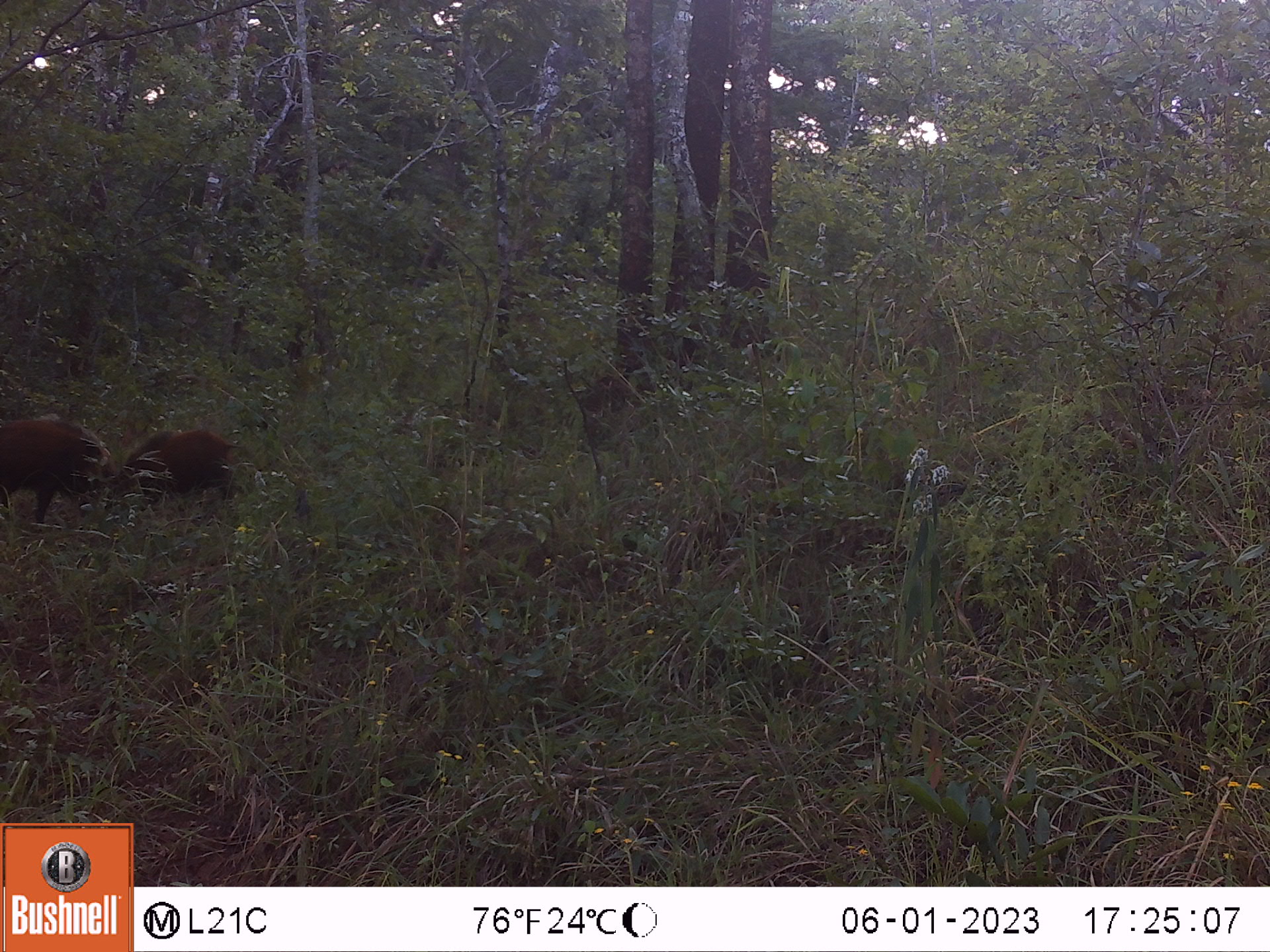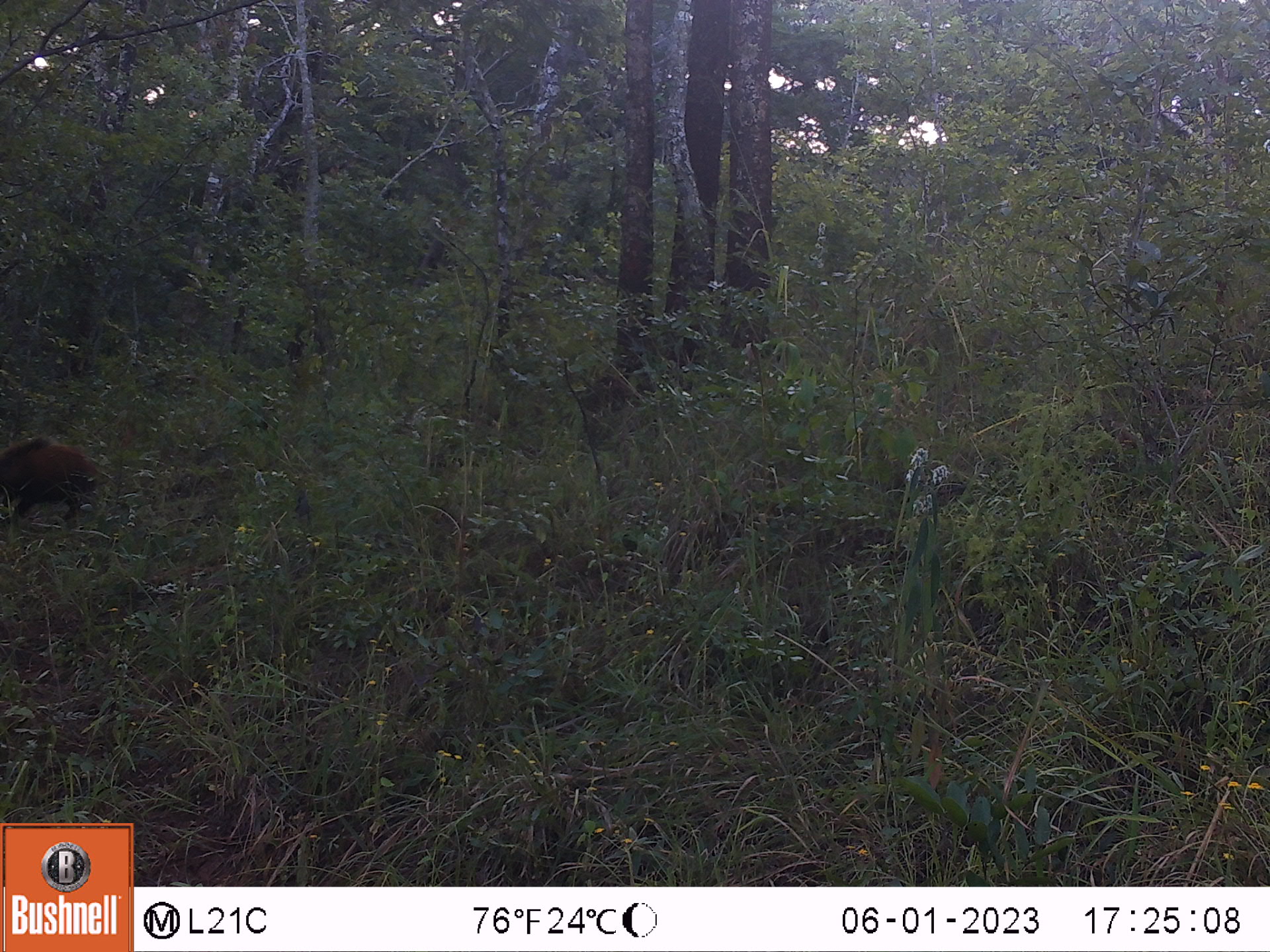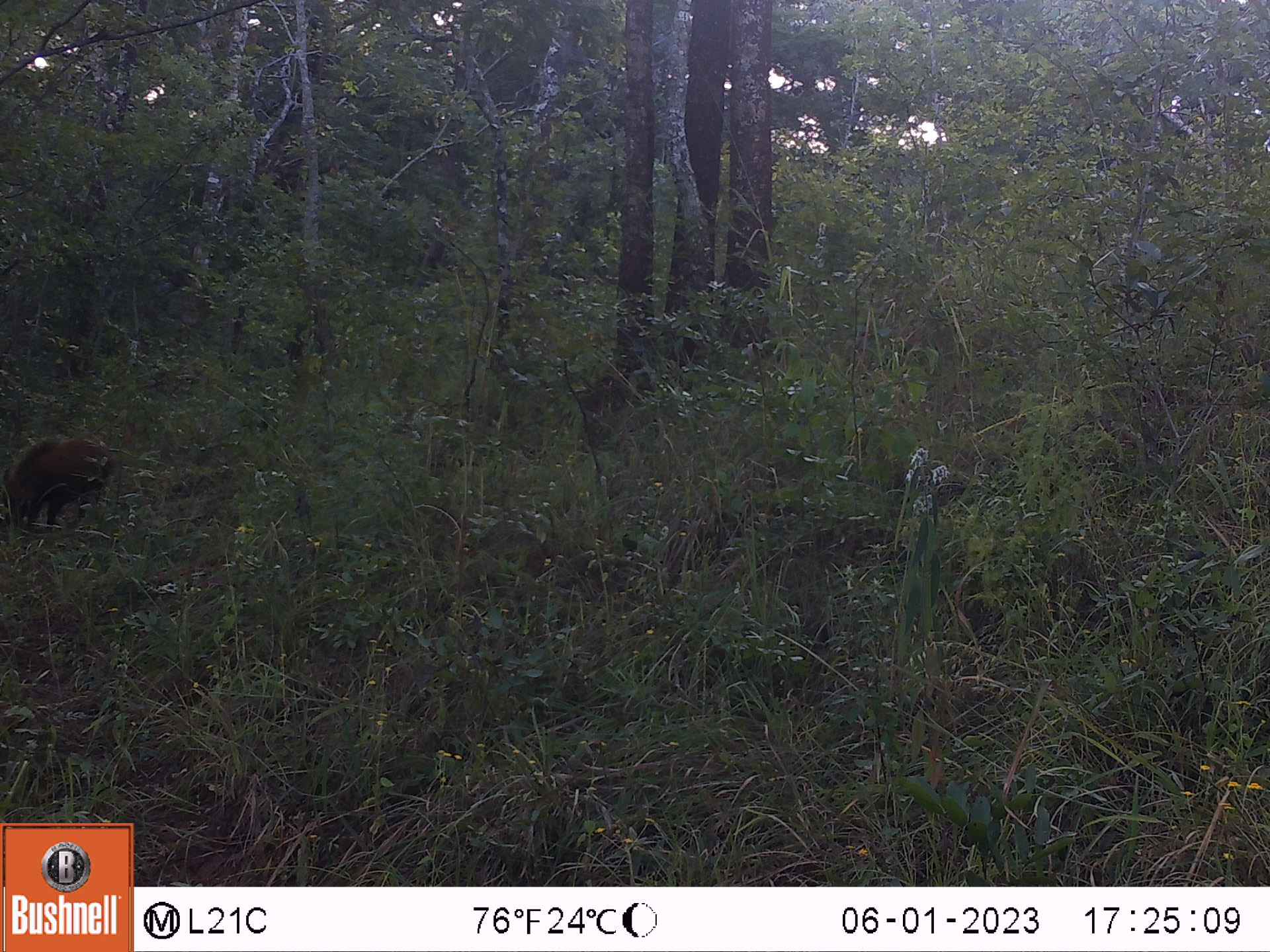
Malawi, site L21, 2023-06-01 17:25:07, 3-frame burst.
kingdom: Animalia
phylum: Chordata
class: Mammalia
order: Artiodactyla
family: Suidae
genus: Potamochoerus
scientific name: Potamochoerus larvatus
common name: bushpig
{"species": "bushpig (Potamochoerus larvatus)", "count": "2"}